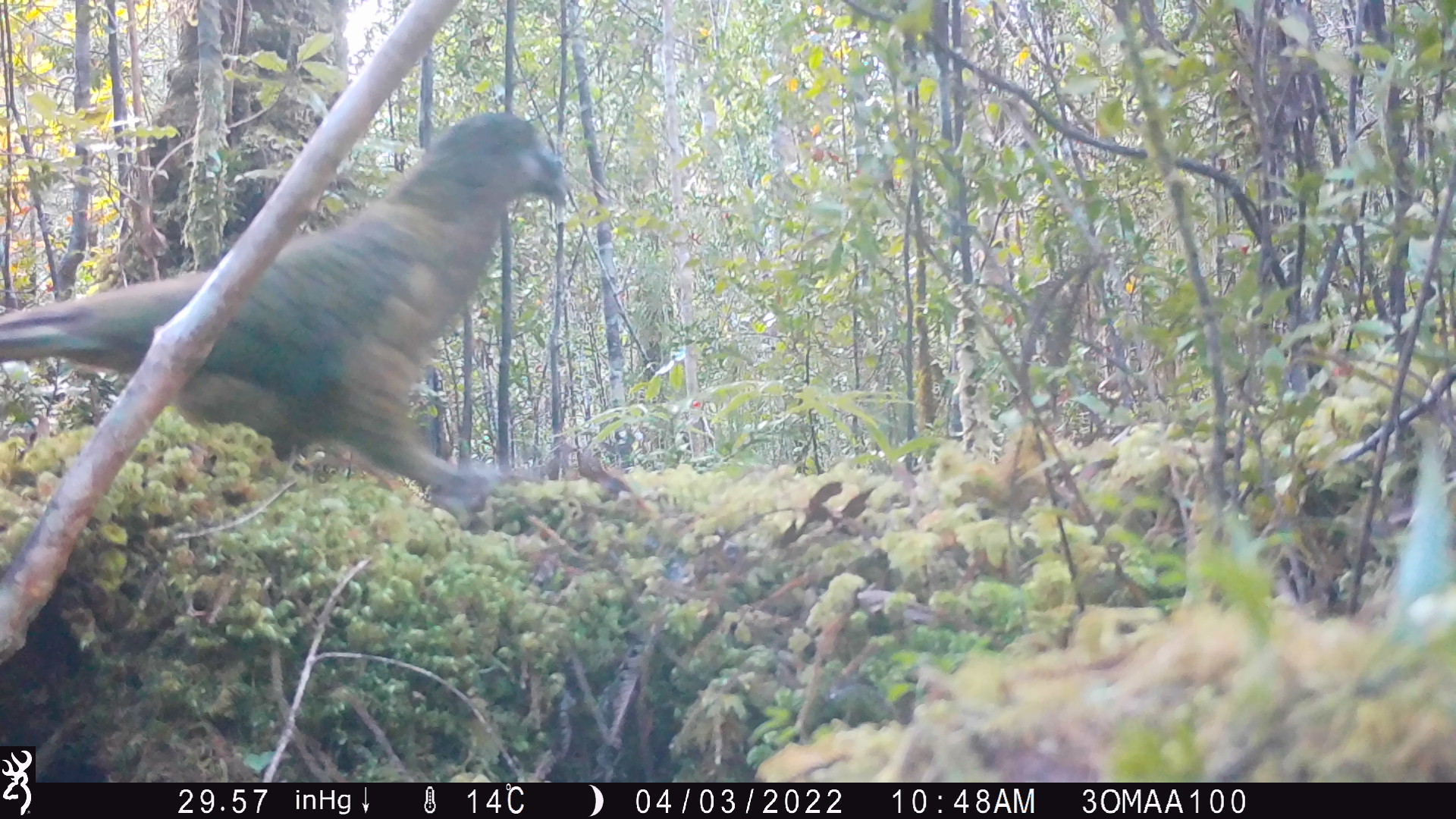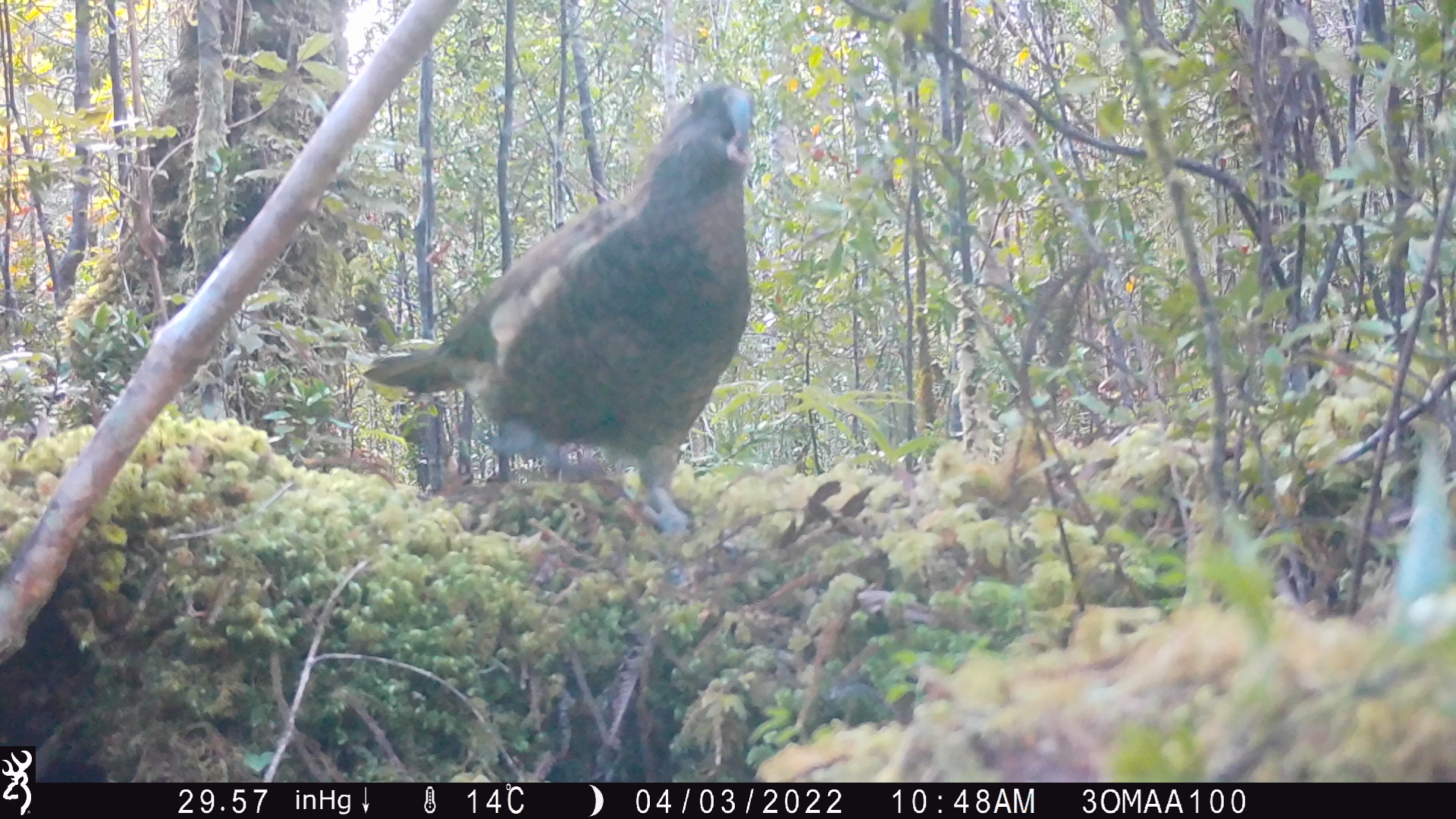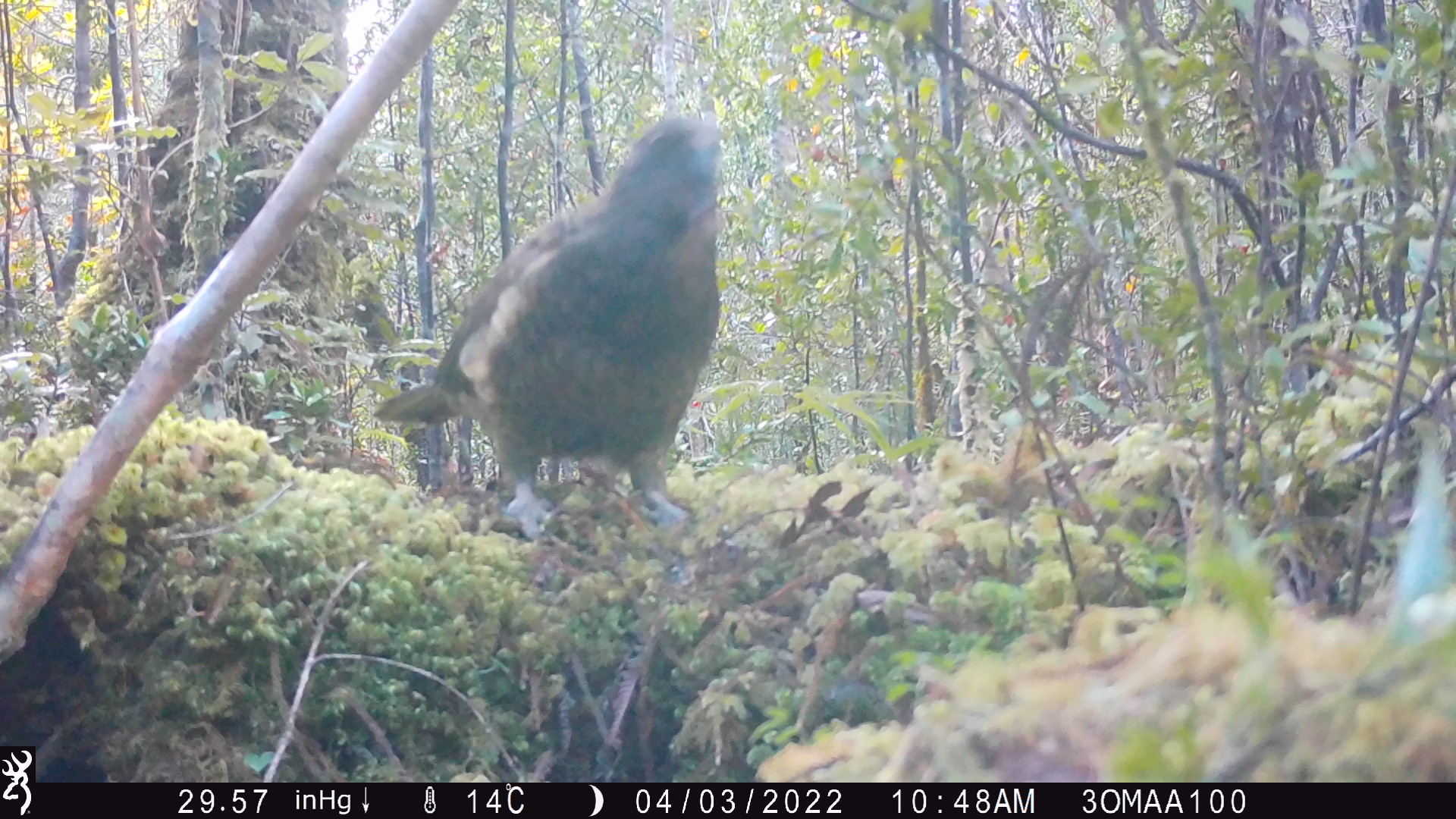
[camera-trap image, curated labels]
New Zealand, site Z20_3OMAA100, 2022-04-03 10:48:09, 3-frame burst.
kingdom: Animalia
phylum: Chordata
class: Aves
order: Psittaciformes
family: Strigopidae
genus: Nestor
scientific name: Nestor notabilis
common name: kea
Kea (Nestor notabilis).